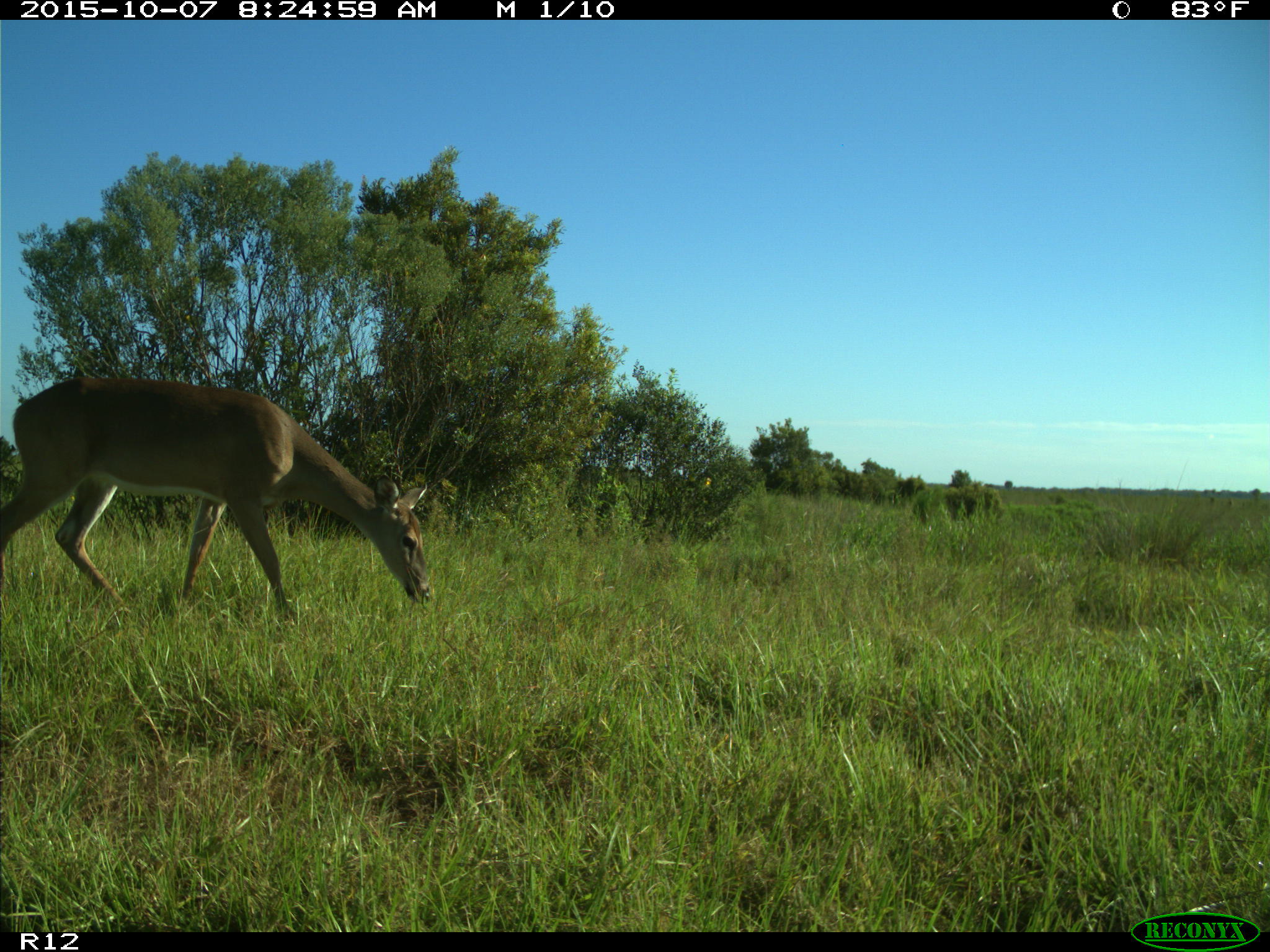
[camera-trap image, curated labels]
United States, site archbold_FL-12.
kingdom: Animalia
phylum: Chordata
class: Mammalia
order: Artiodactyla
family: Cervidae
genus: Odocoileus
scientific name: Odocoileus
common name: deer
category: unidentified deer